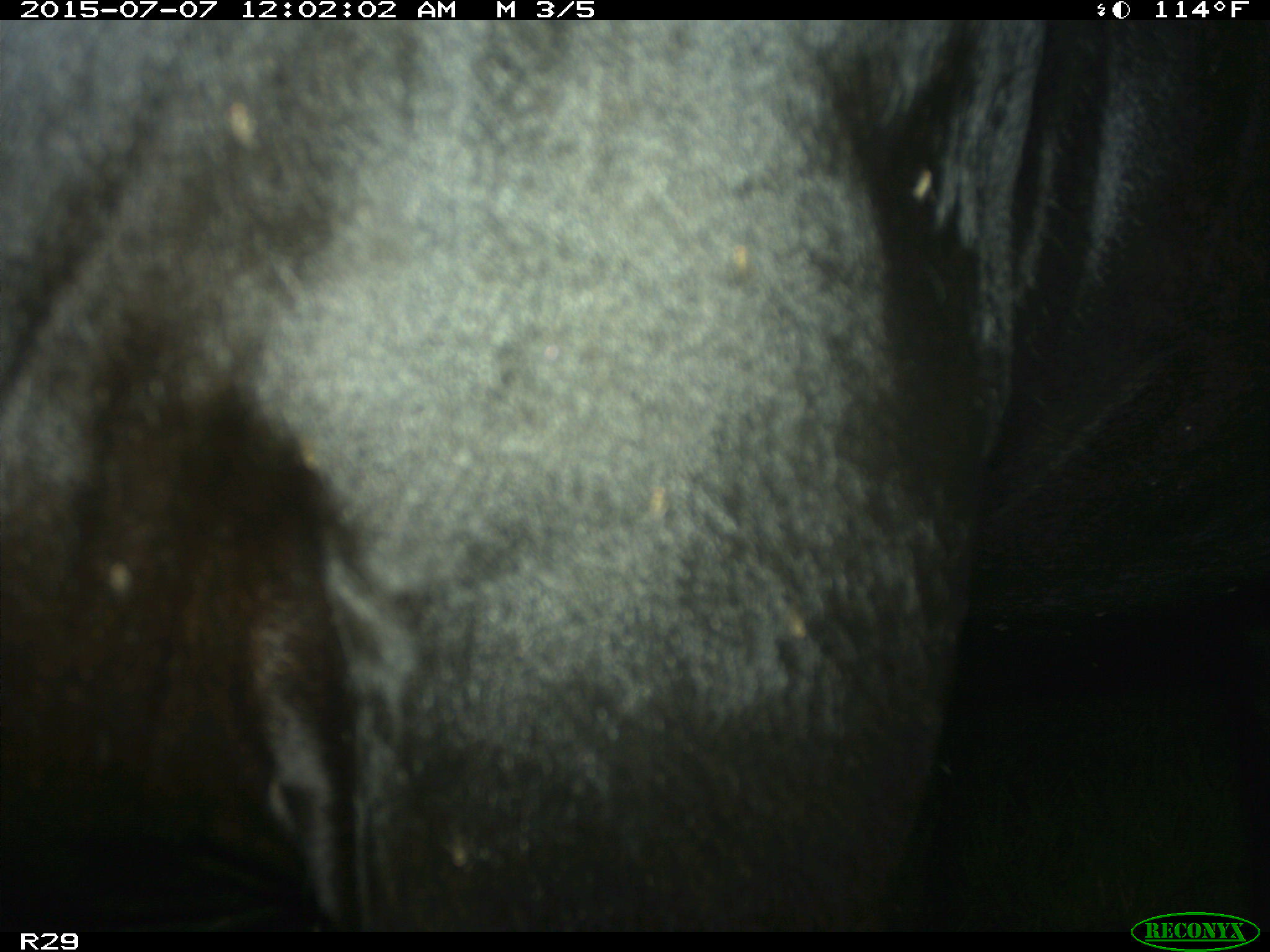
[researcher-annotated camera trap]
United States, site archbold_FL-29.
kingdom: Animalia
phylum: Chordata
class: Mammalia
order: Artiodactyla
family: Bovidae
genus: Bos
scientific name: Bos taurus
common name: domestic cow